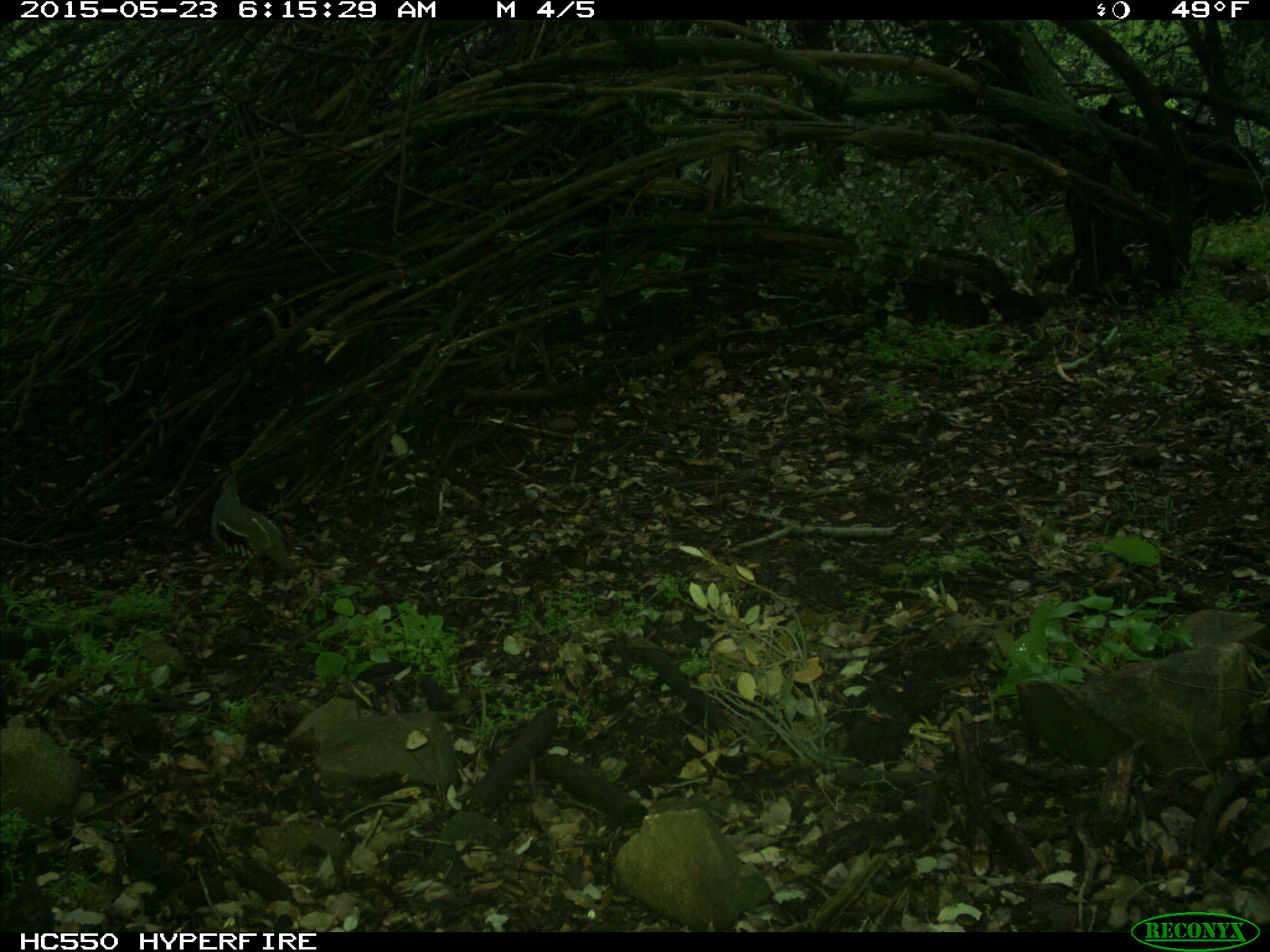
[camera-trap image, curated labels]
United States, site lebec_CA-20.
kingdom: Animalia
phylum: Chordata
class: Aves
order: Galliformes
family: Odontophoridae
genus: Callipepla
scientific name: Callipepla californica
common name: california quail